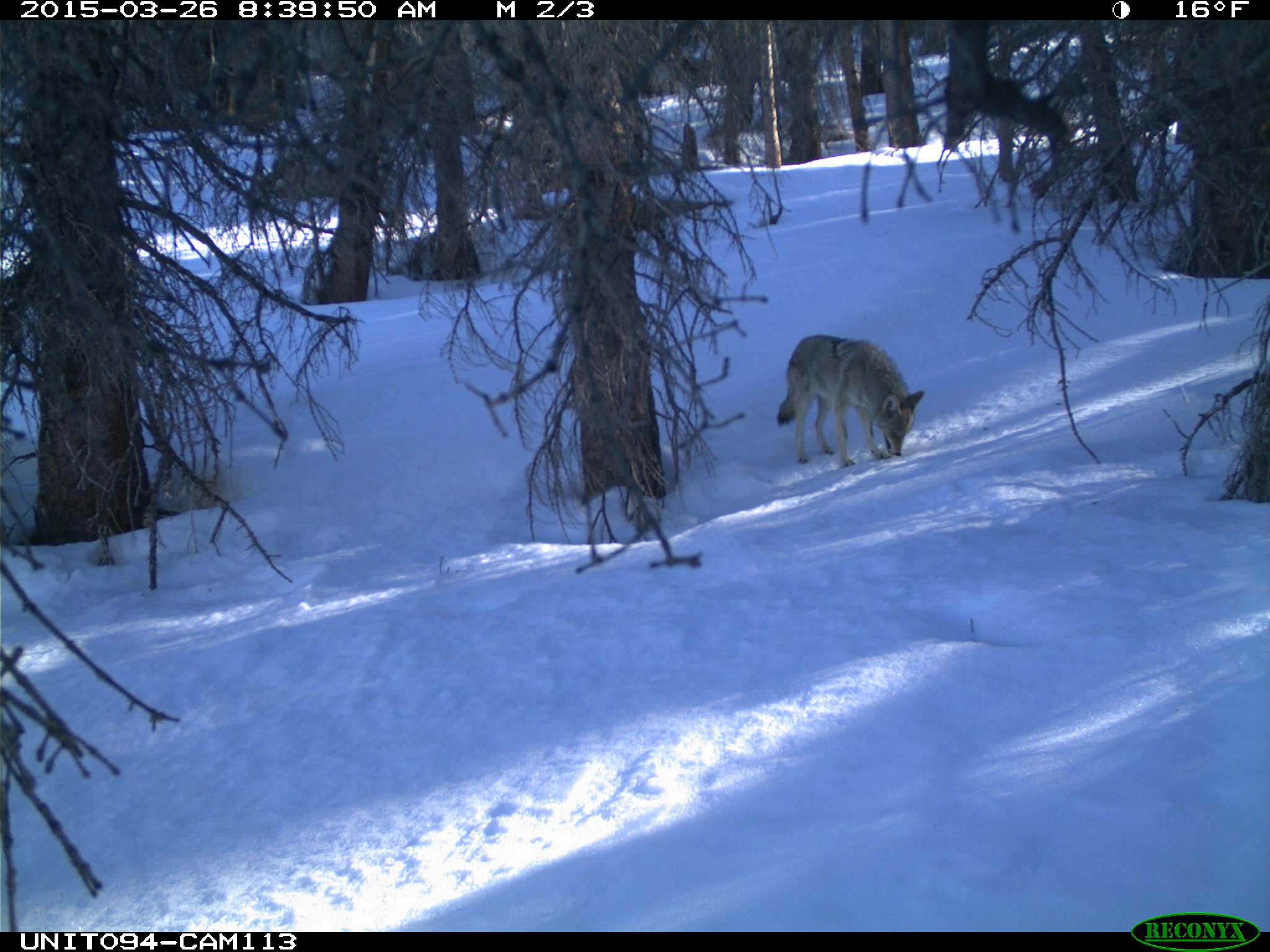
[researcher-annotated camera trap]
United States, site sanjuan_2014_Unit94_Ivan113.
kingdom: Animalia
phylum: Chordata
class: Mammalia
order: Carnivora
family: Canidae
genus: Canis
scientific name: Canis latrans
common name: coyote